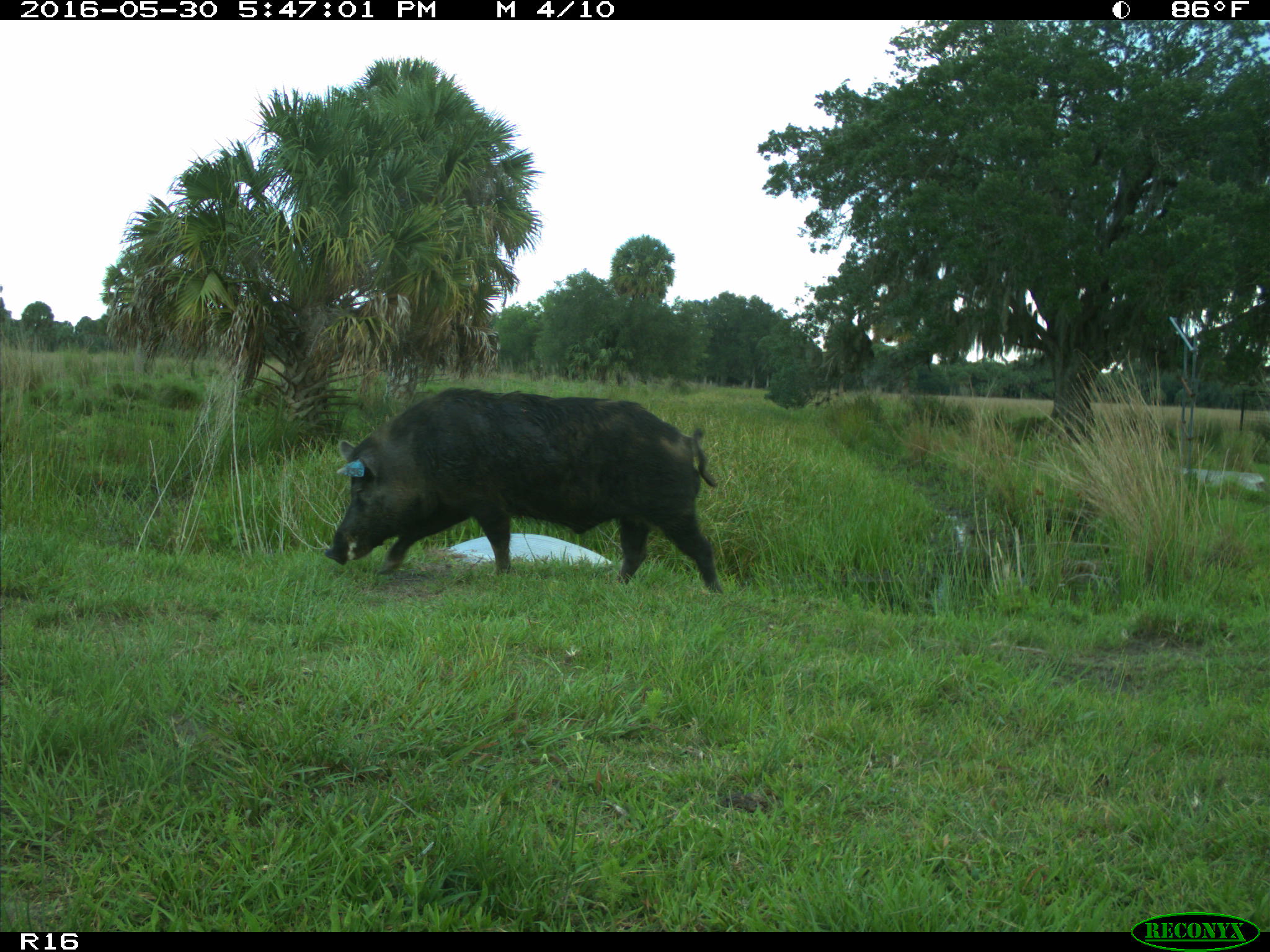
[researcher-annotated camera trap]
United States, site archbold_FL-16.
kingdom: Animalia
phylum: Chordata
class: Mammalia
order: Artiodactyla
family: Suidae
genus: Sus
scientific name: Sus scrofa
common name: wild boar